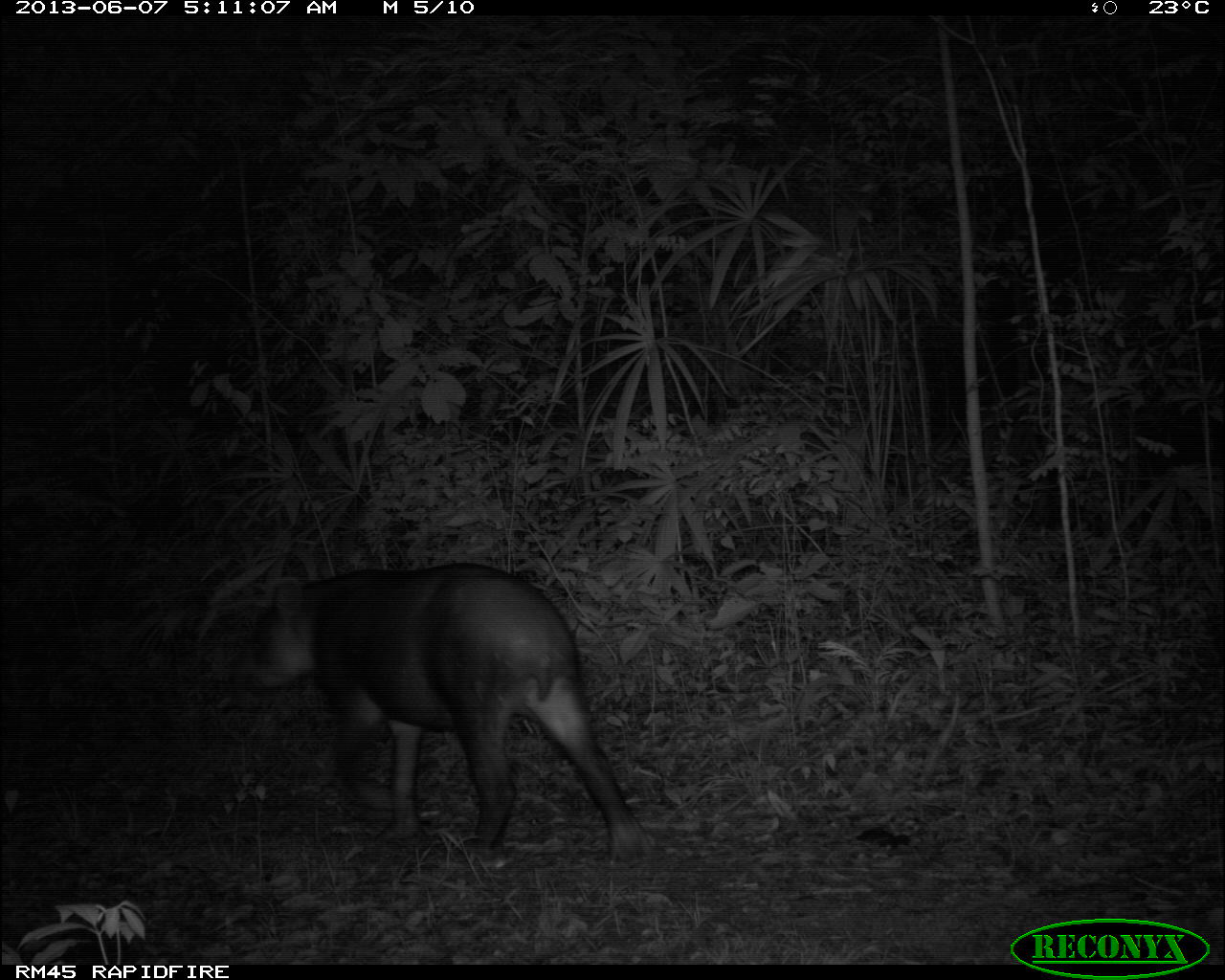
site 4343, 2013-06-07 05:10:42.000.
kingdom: Animalia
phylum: Chordata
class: Mammalia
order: Perissodactyla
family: Tapiridae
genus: Tapirus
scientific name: Tapirus bairdii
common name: baird's tapir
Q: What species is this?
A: Tapirus bairdii (baird's tapir).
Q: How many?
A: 1.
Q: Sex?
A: Male.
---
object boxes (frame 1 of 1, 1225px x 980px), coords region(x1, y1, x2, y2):
tapirus bairdii: region(242, 560, 656, 869)